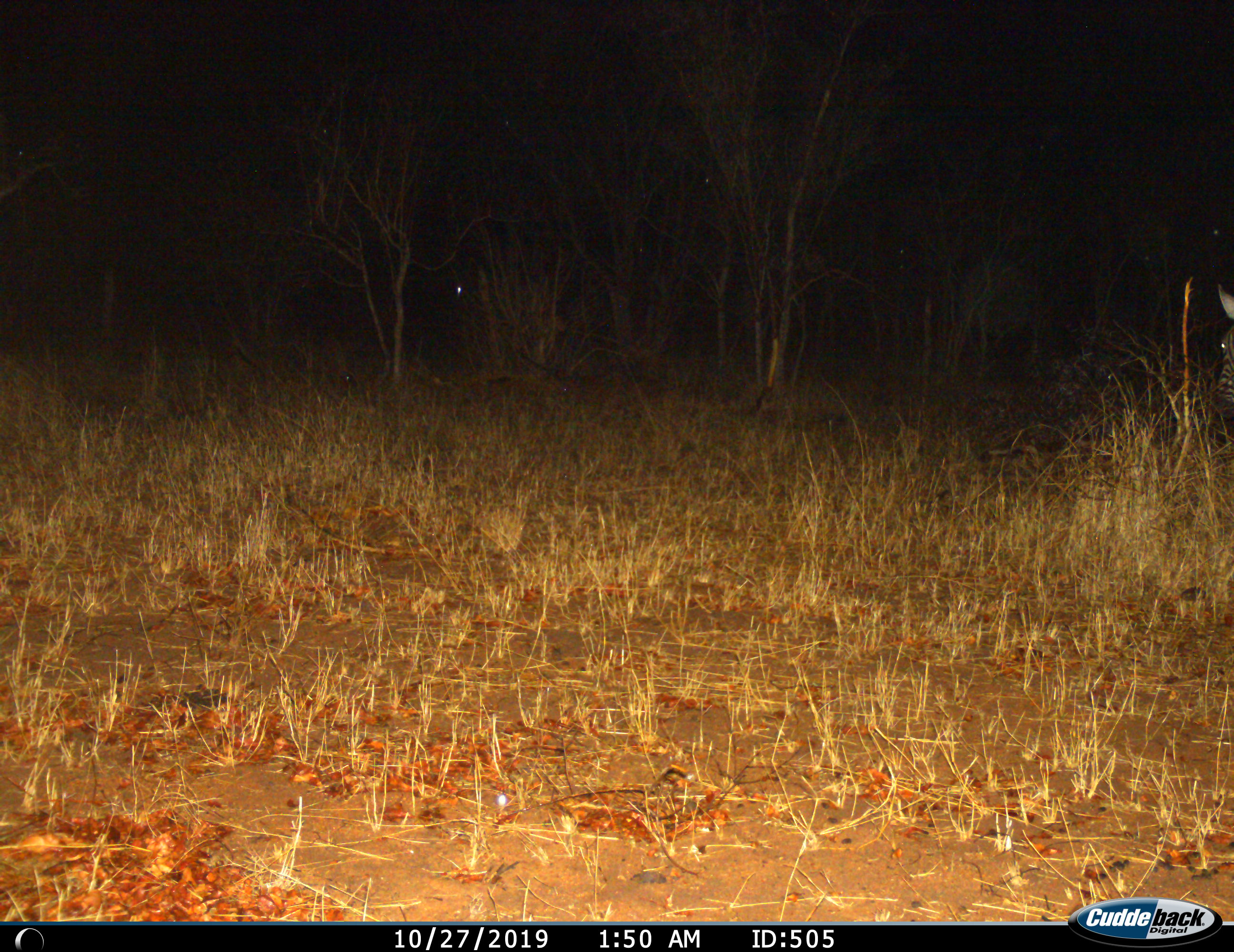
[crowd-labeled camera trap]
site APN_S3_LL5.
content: unidentified animal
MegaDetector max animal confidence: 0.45